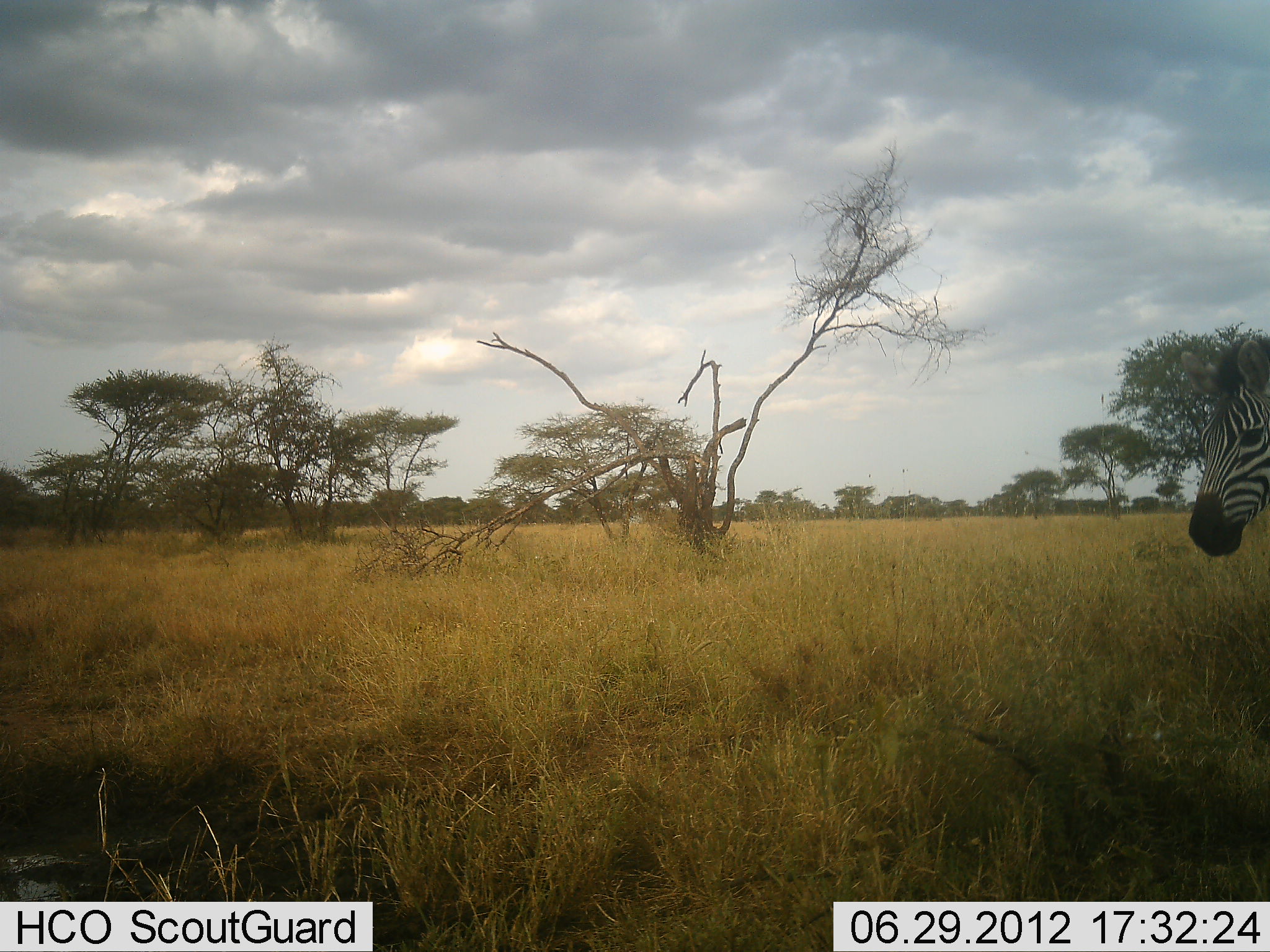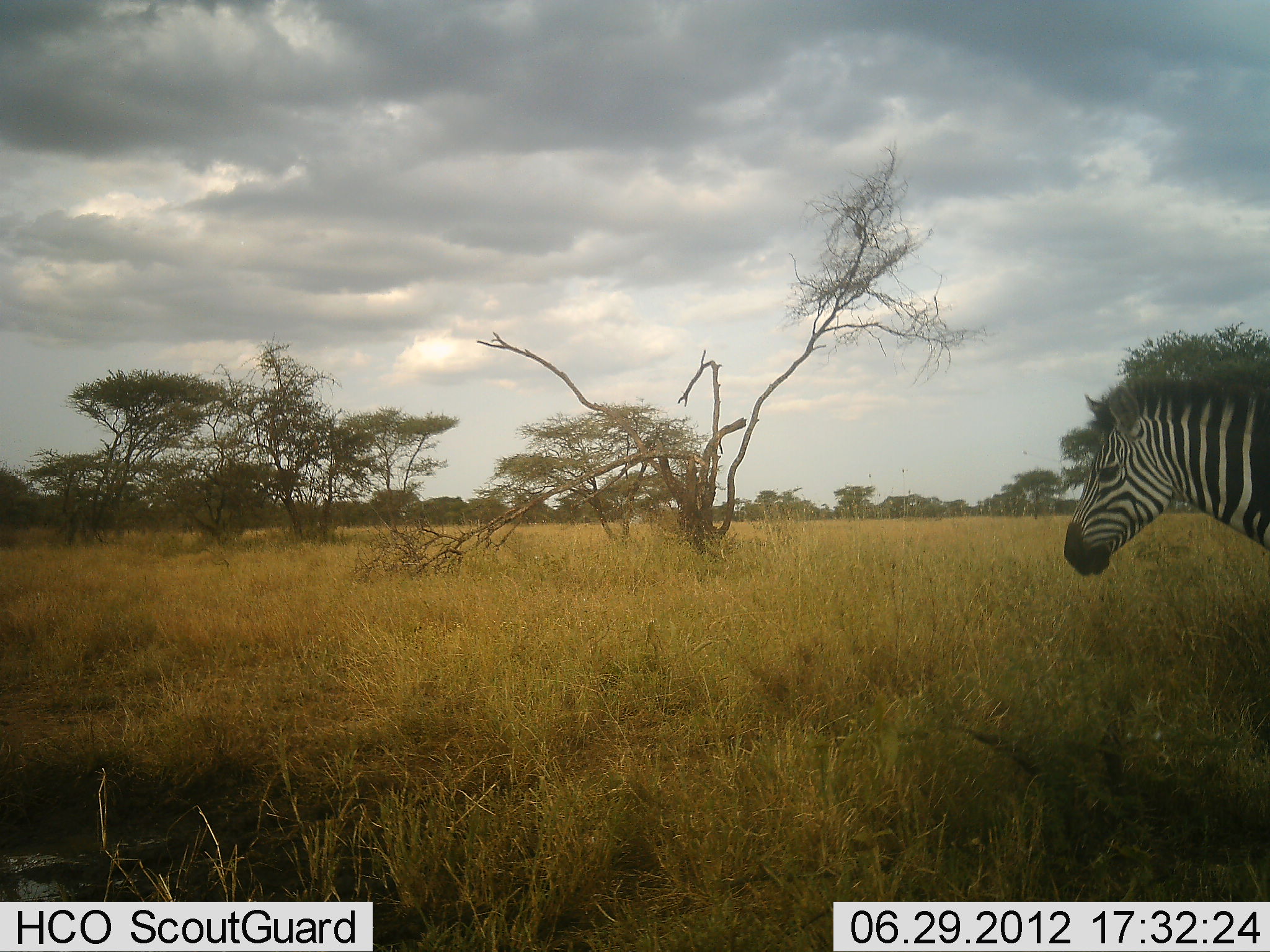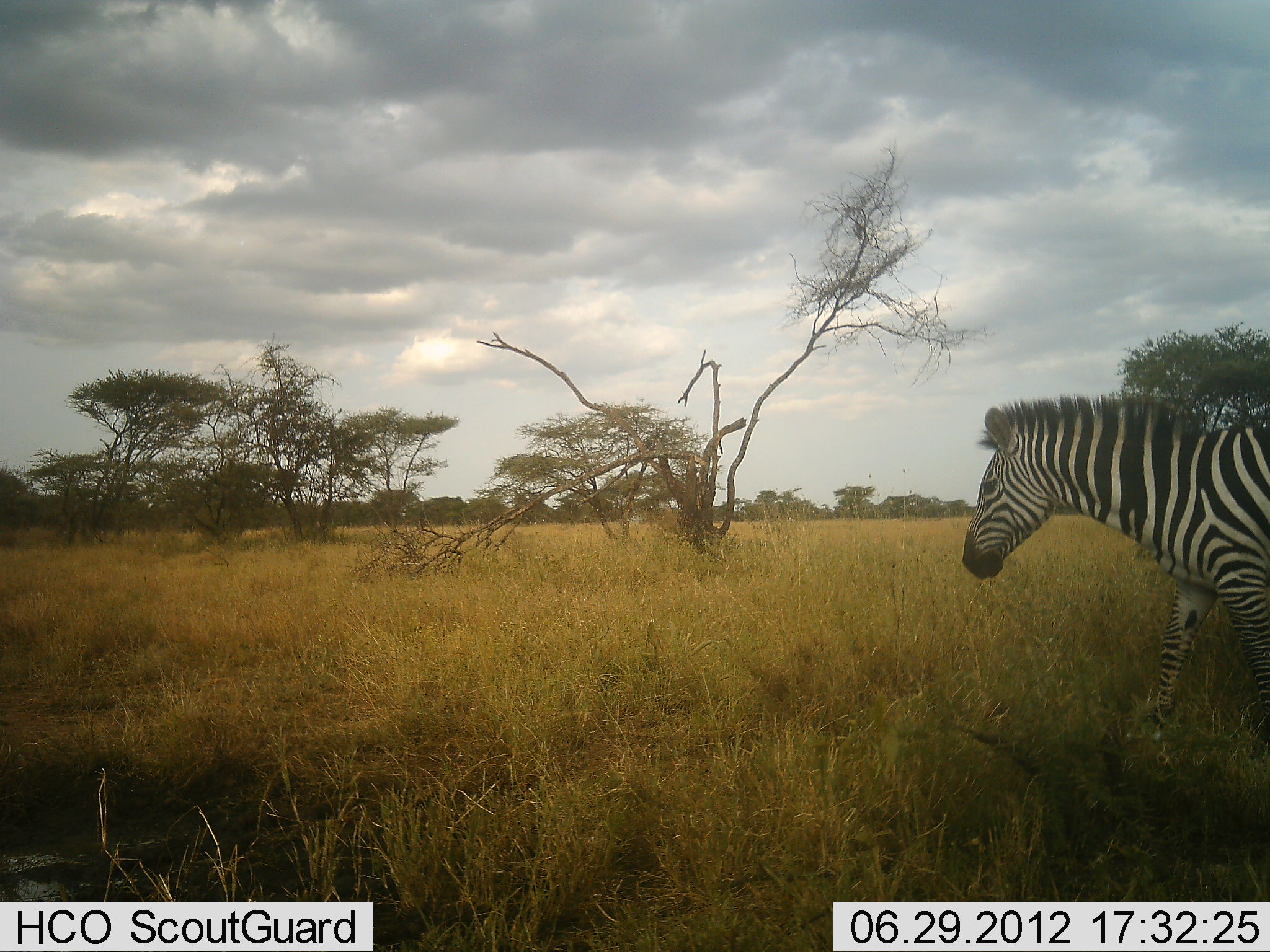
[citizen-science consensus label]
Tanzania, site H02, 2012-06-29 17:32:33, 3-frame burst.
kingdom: Animalia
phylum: Chordata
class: Mammalia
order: Perissodactyla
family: Equidae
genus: Equus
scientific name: Equus quagga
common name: plains zebra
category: zebra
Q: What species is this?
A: Zebra (plains zebra) (Equus quagga).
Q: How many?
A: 1.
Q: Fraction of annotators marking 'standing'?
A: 10%.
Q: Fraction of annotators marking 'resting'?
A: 0%.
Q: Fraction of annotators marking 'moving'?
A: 90%.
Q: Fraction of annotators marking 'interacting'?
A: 0%.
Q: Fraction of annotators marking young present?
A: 0%.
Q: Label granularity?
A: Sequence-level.